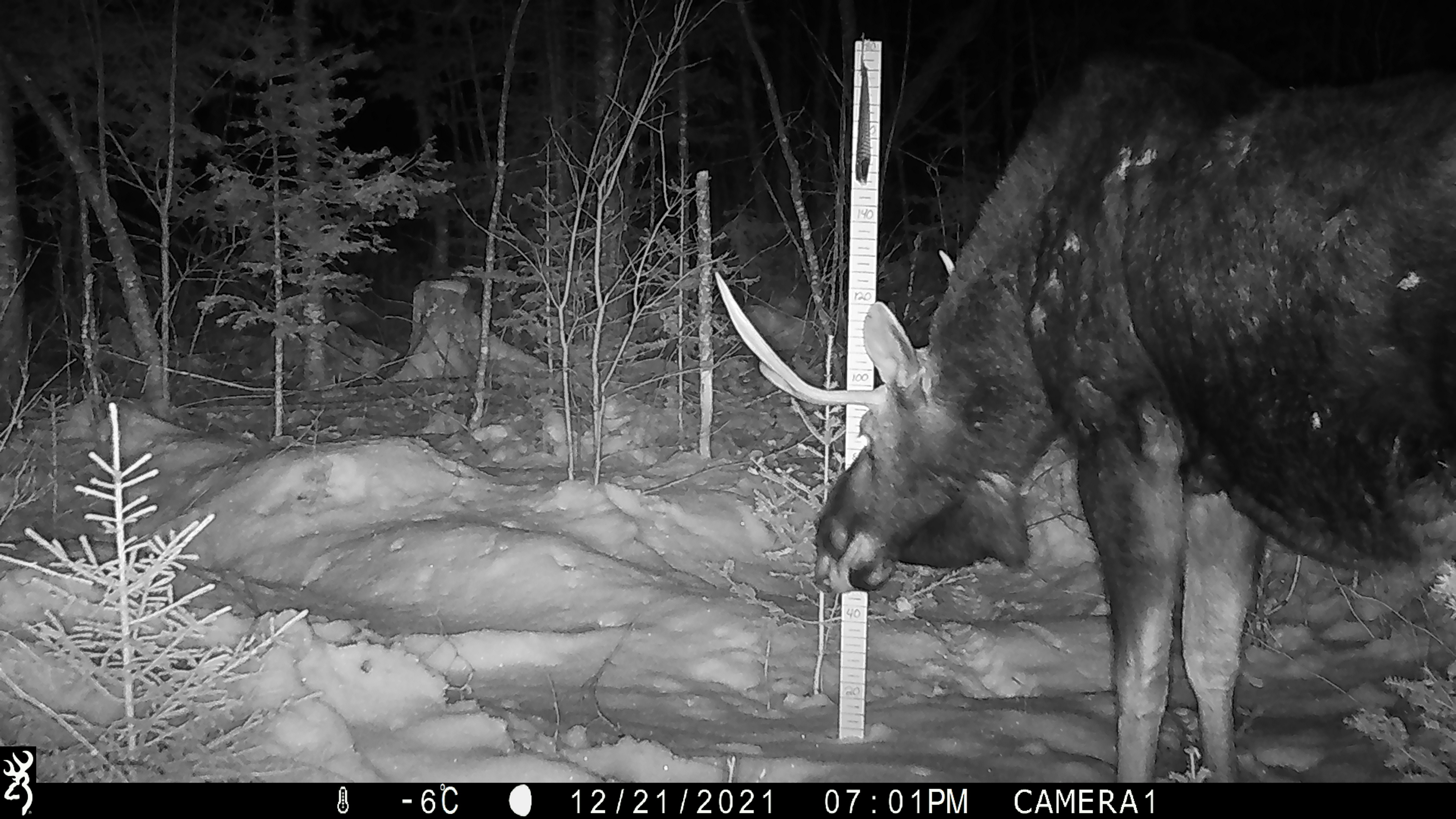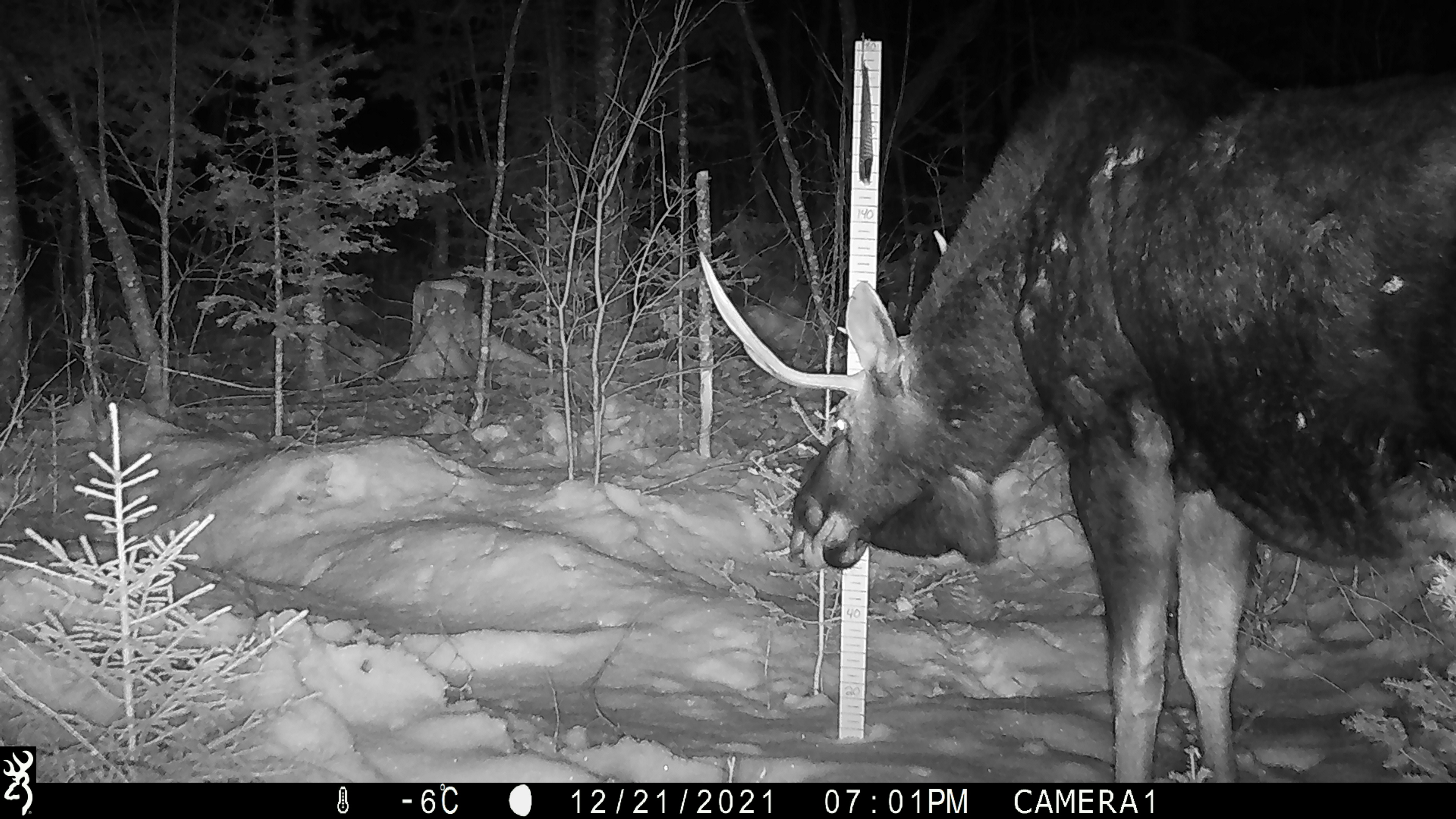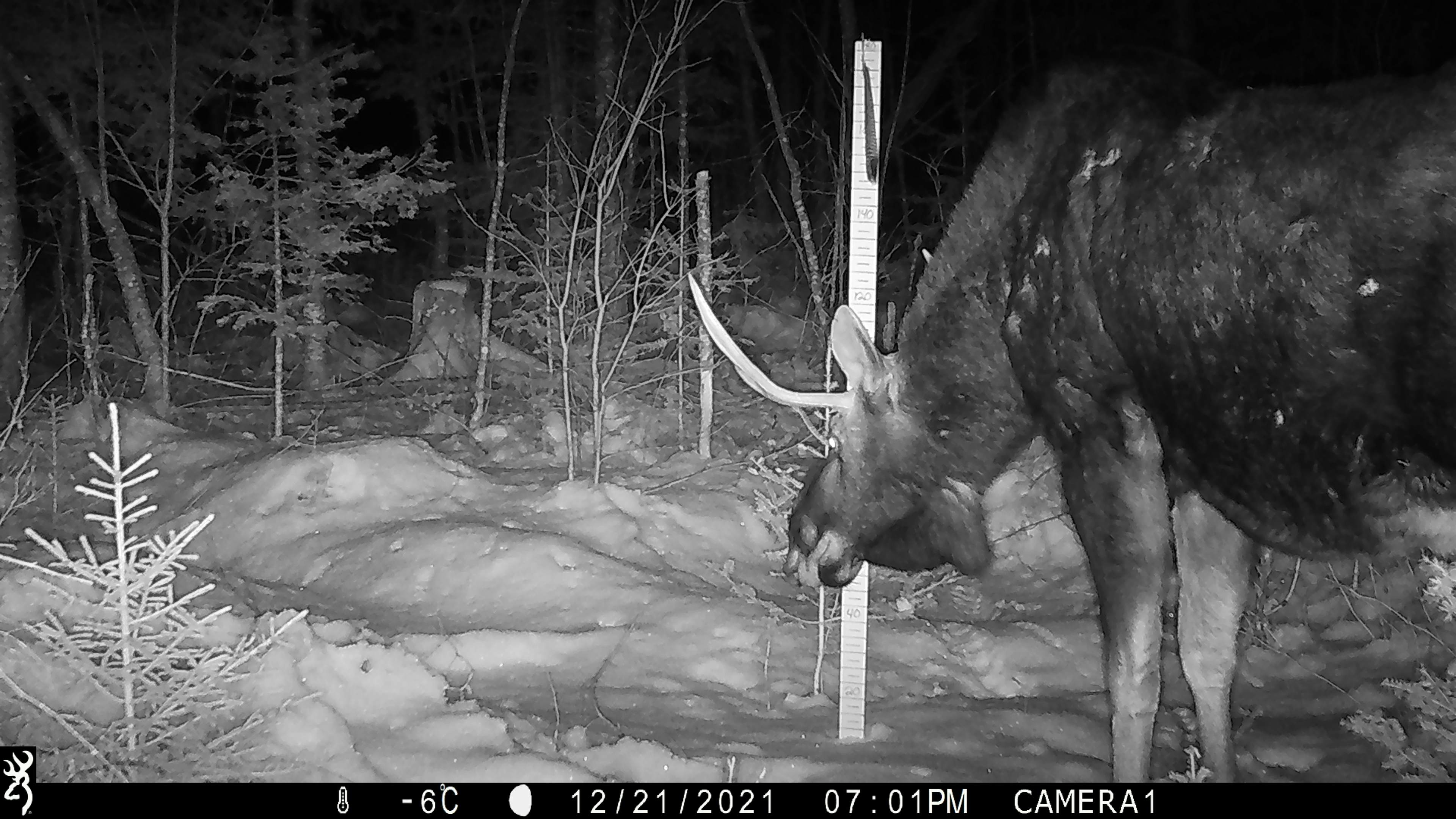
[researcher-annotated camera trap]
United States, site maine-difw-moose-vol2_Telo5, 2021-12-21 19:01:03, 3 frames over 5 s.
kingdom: Animalia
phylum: Chordata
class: Mammalia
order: Artiodactyla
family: Cervidae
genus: Alces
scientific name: Alces alces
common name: moose